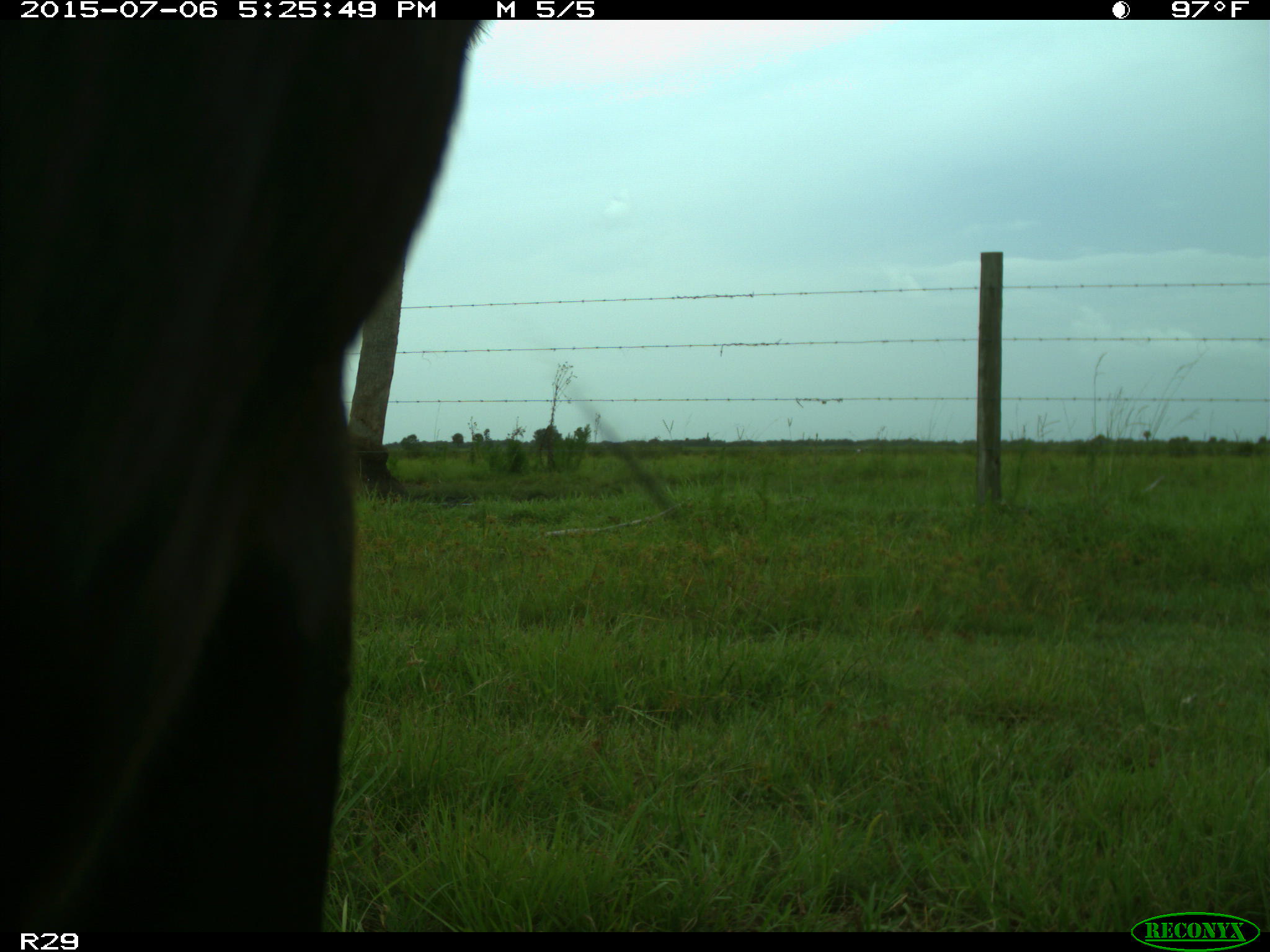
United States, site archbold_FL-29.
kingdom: Animalia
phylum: Chordata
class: Mammalia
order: Artiodactyla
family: Bovidae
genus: Bos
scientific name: Bos taurus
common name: domestic cow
Bos taurus (domestic cow).